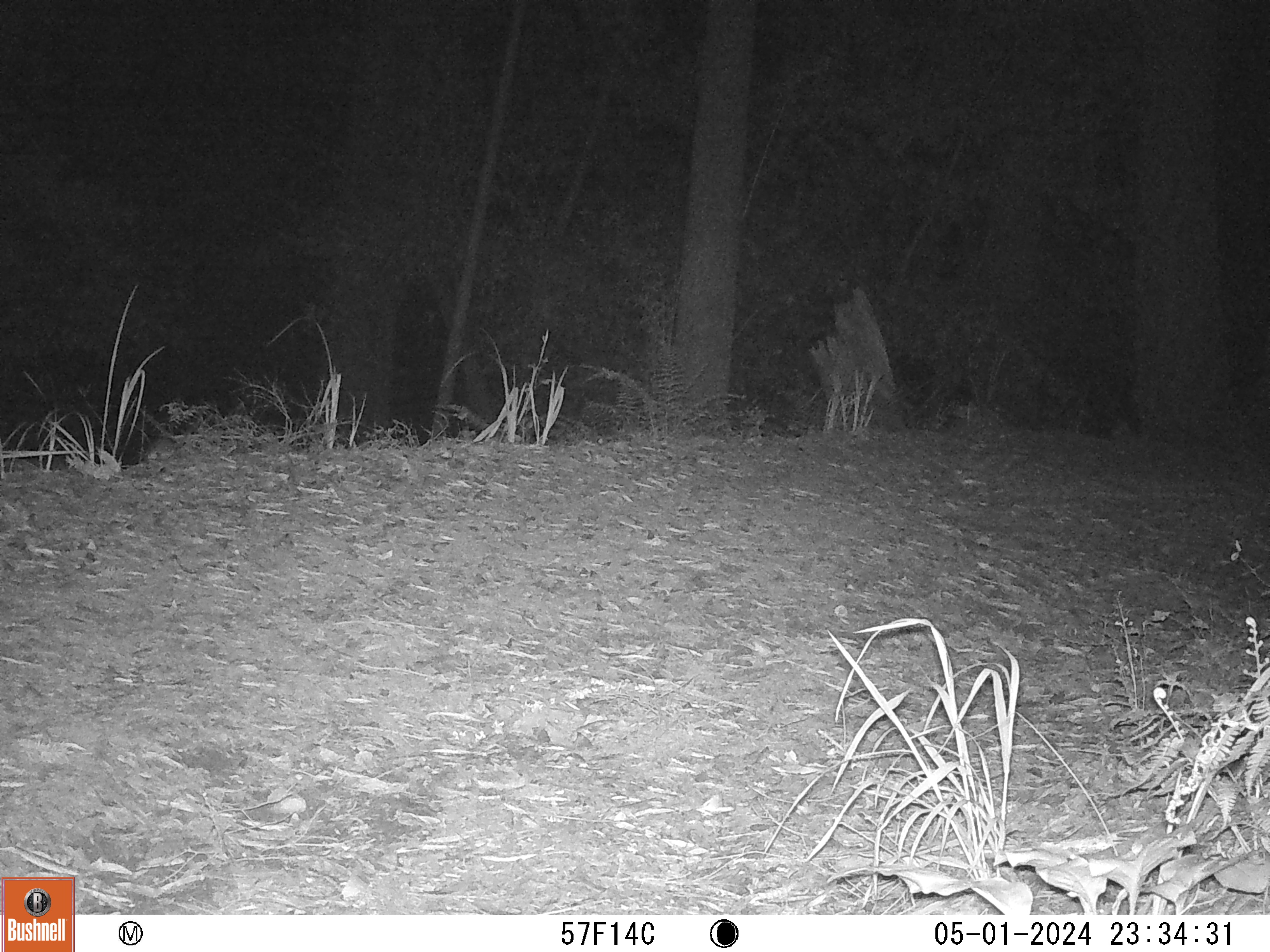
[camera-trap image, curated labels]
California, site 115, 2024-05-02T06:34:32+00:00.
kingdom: Animalia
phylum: Chordata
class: Mammalia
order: Rodentia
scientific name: Rodentia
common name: mouse or rat